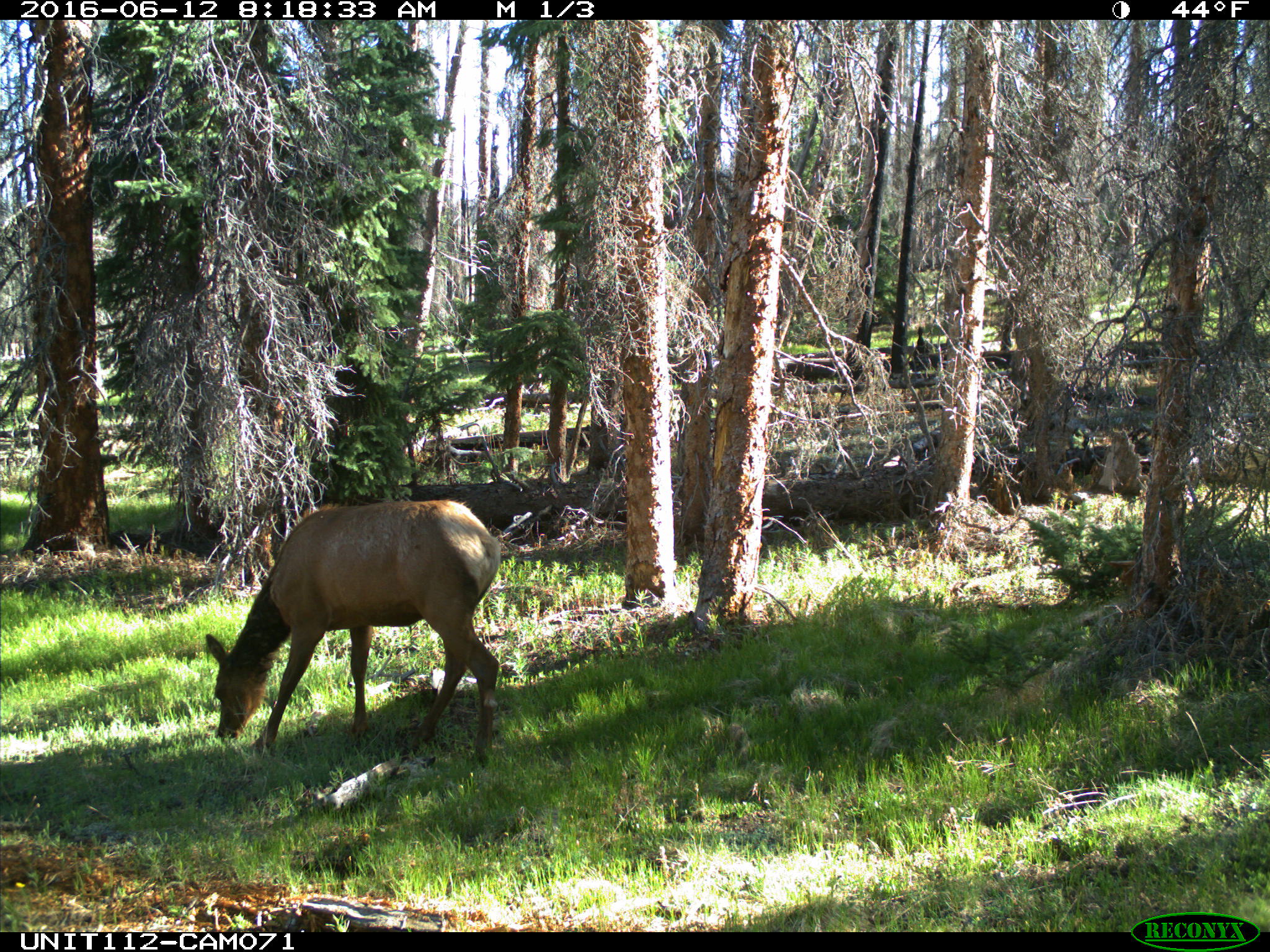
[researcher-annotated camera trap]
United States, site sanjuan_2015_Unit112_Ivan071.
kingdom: Animalia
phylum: Chordata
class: Mammalia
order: Artiodactyla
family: Cervidae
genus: Cervus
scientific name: Cervus elaphus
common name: red deer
Cervus elaphus (red deer).